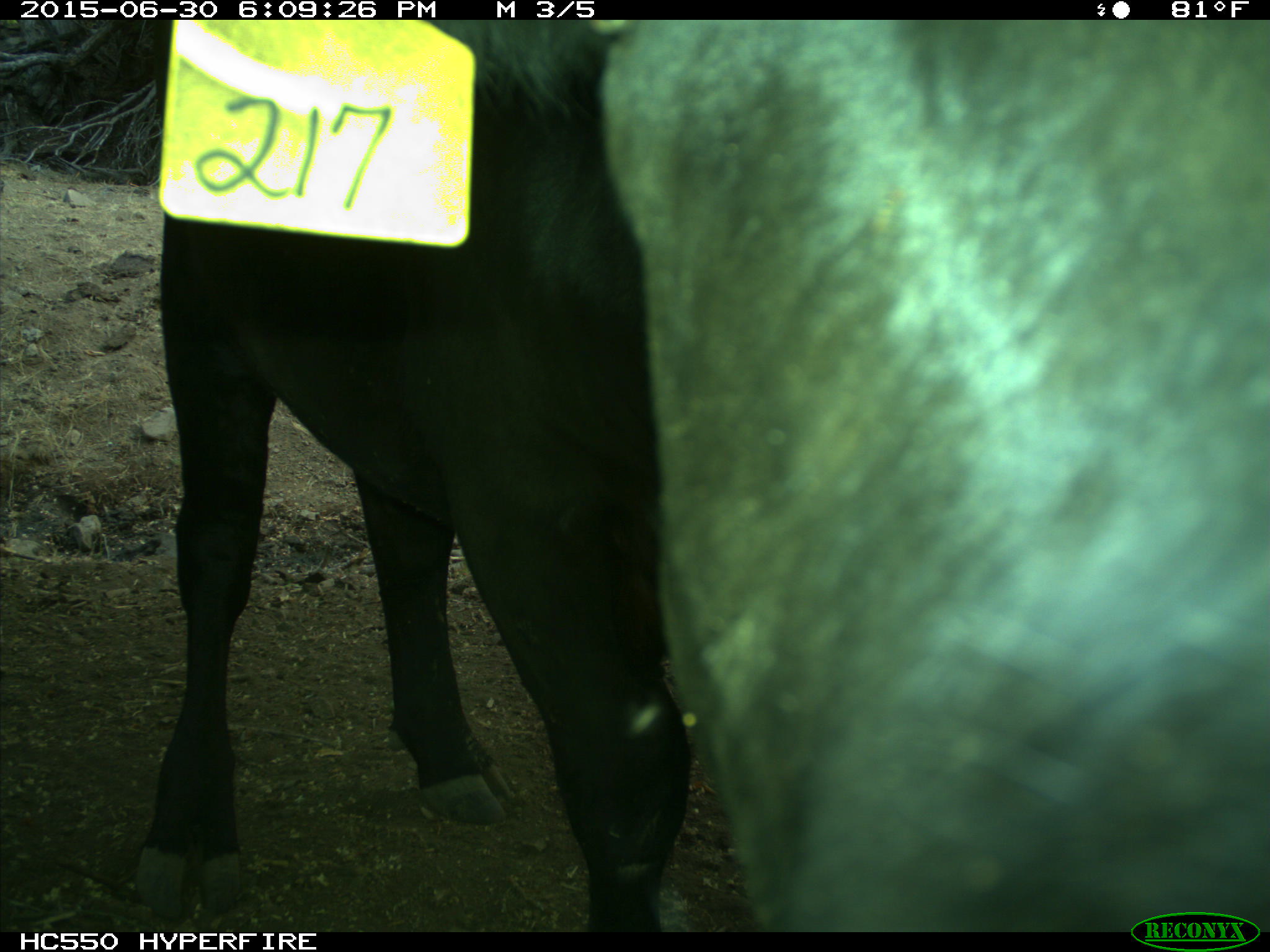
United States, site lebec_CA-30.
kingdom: Animalia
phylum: Chordata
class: Mammalia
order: Artiodactyla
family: Bovidae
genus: Bos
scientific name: Bos taurus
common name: domestic cow